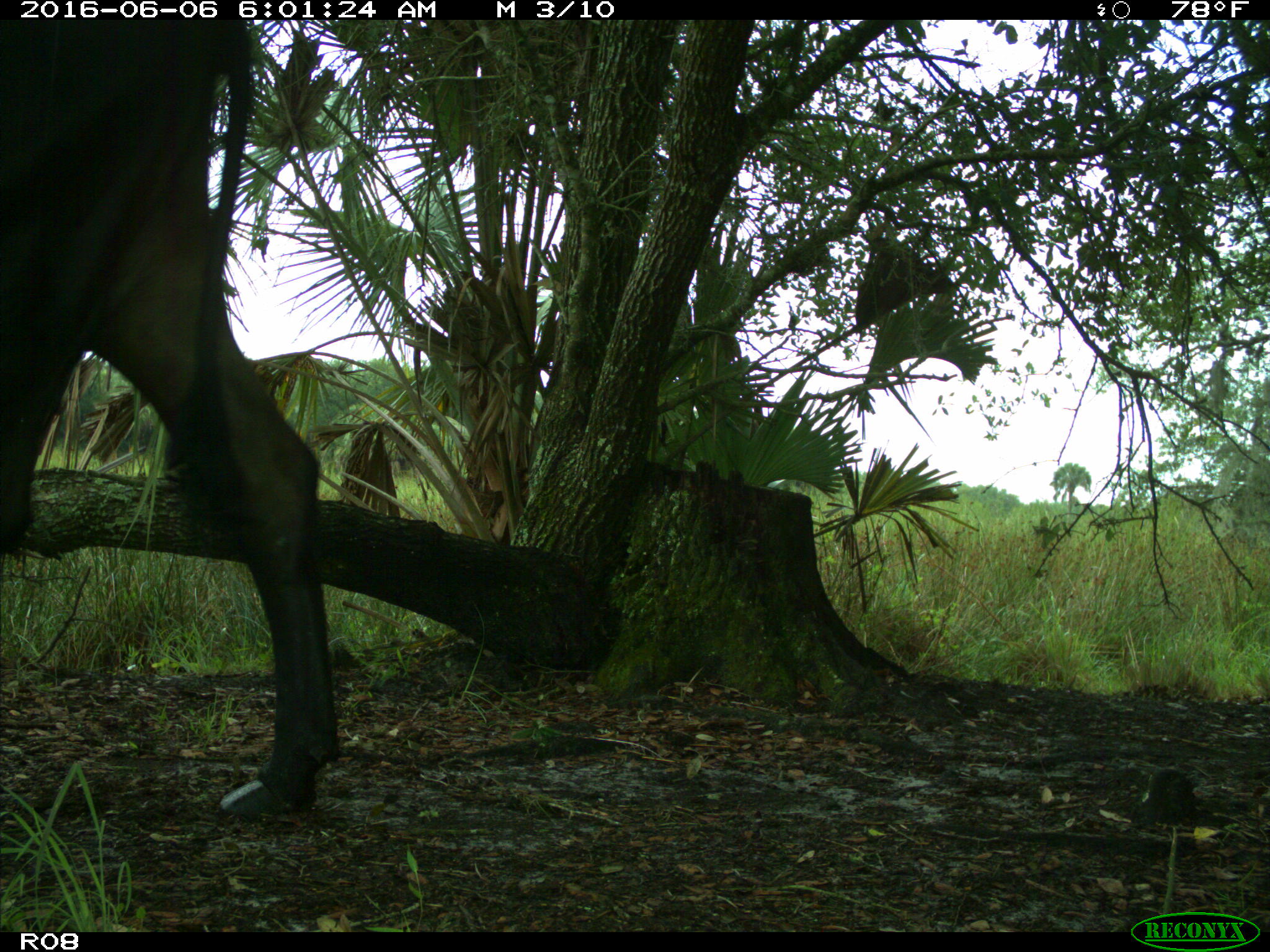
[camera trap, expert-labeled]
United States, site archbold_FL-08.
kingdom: Animalia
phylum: Chordata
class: Mammalia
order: Artiodactyla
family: Bovidae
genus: Bos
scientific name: Bos taurus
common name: domestic cow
Bos taurus (domestic cow).